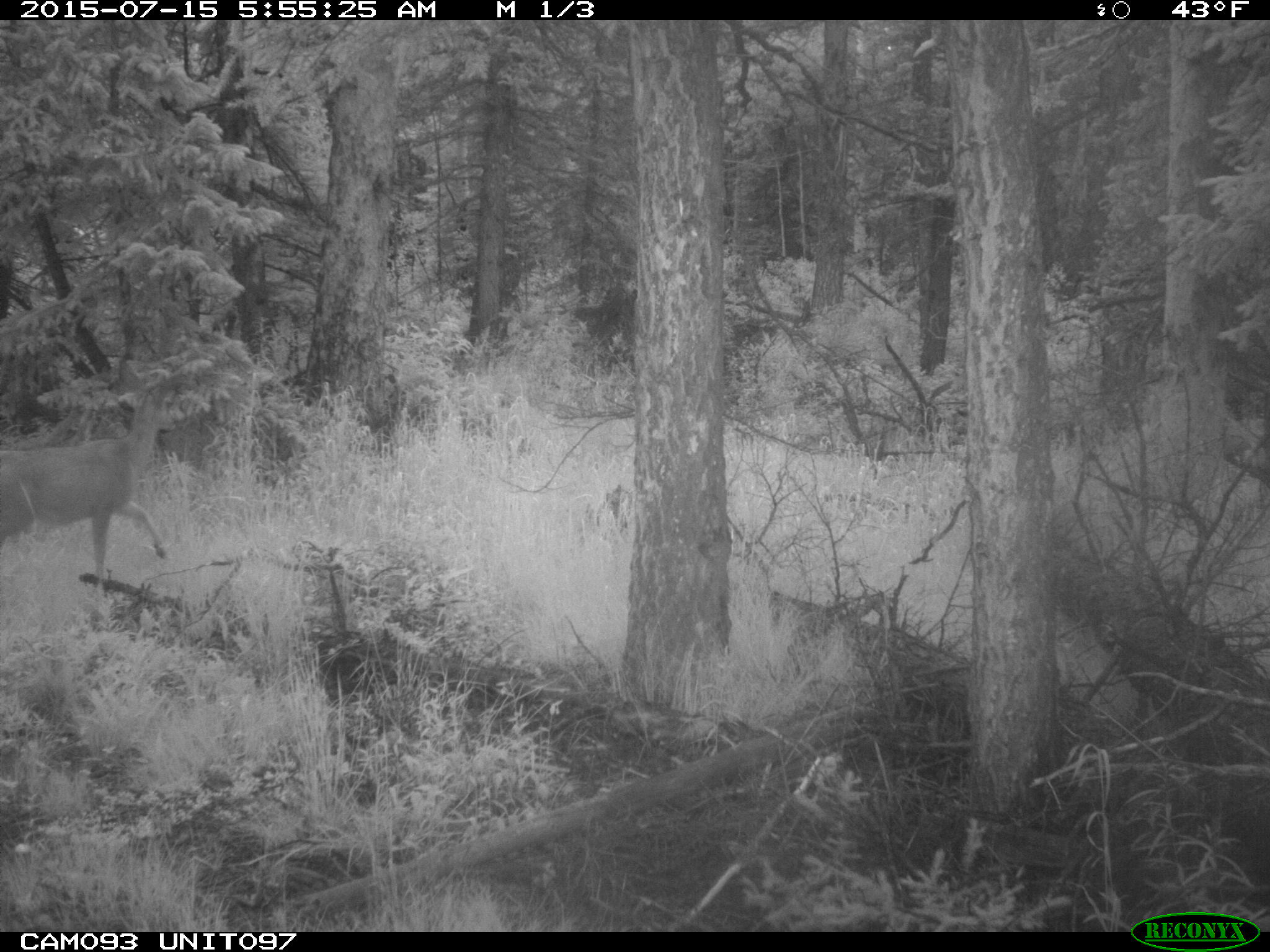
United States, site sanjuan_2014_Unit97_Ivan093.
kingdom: Animalia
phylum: Chordata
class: Mammalia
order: Artiodactyla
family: Cervidae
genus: Odocoileus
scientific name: Odocoileus hemionus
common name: mule deer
Odocoileus hemionus (mule deer).